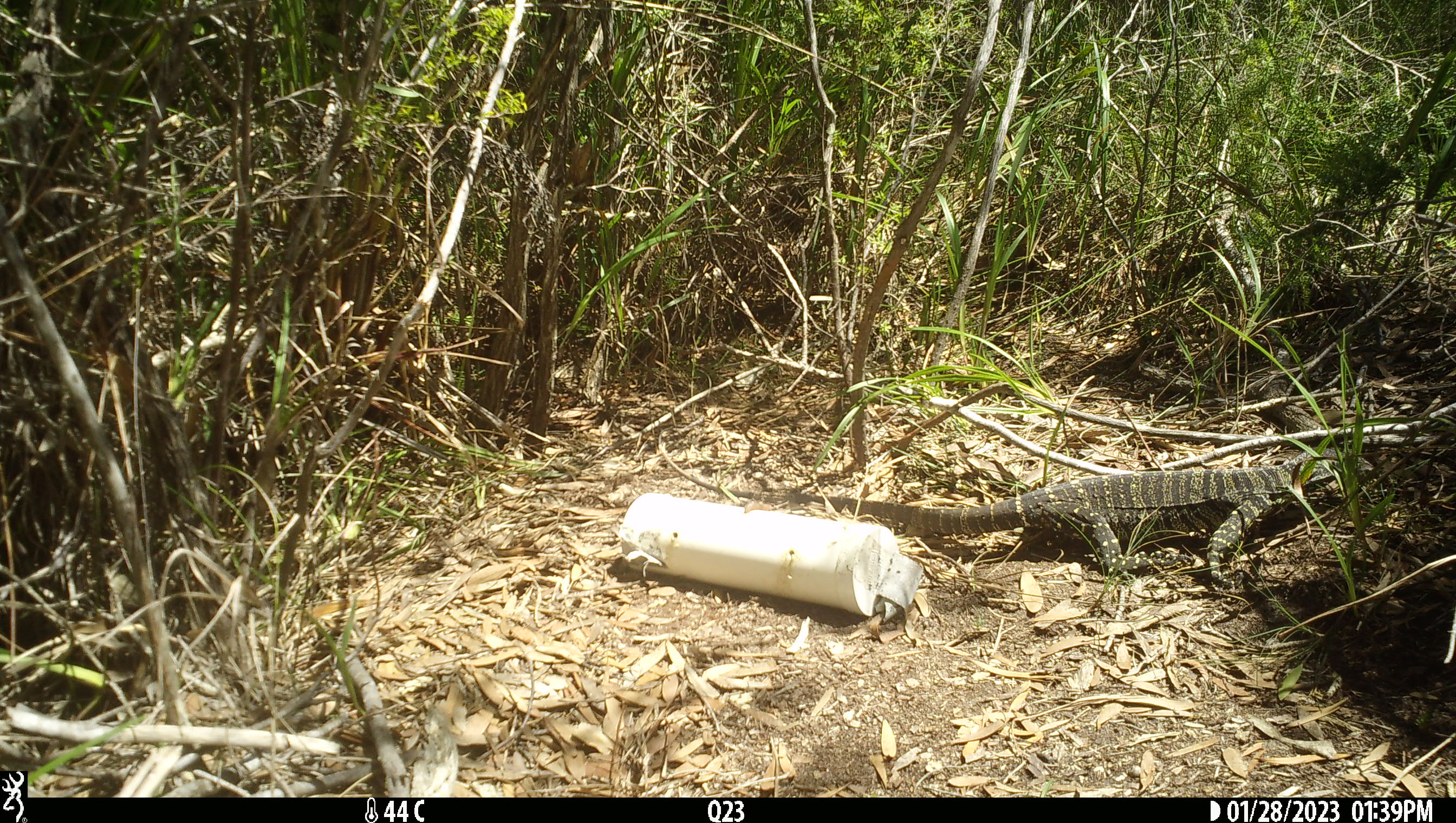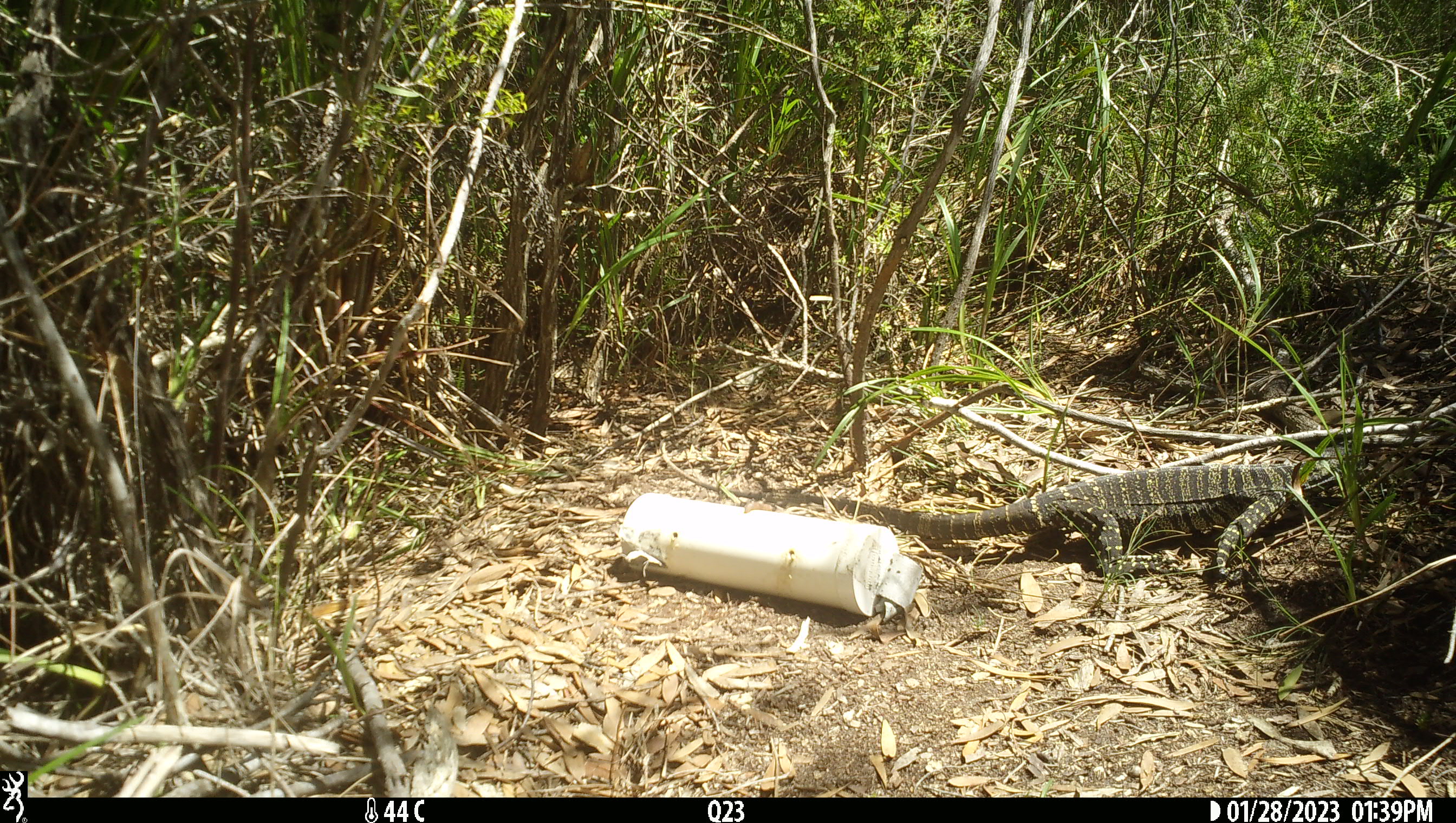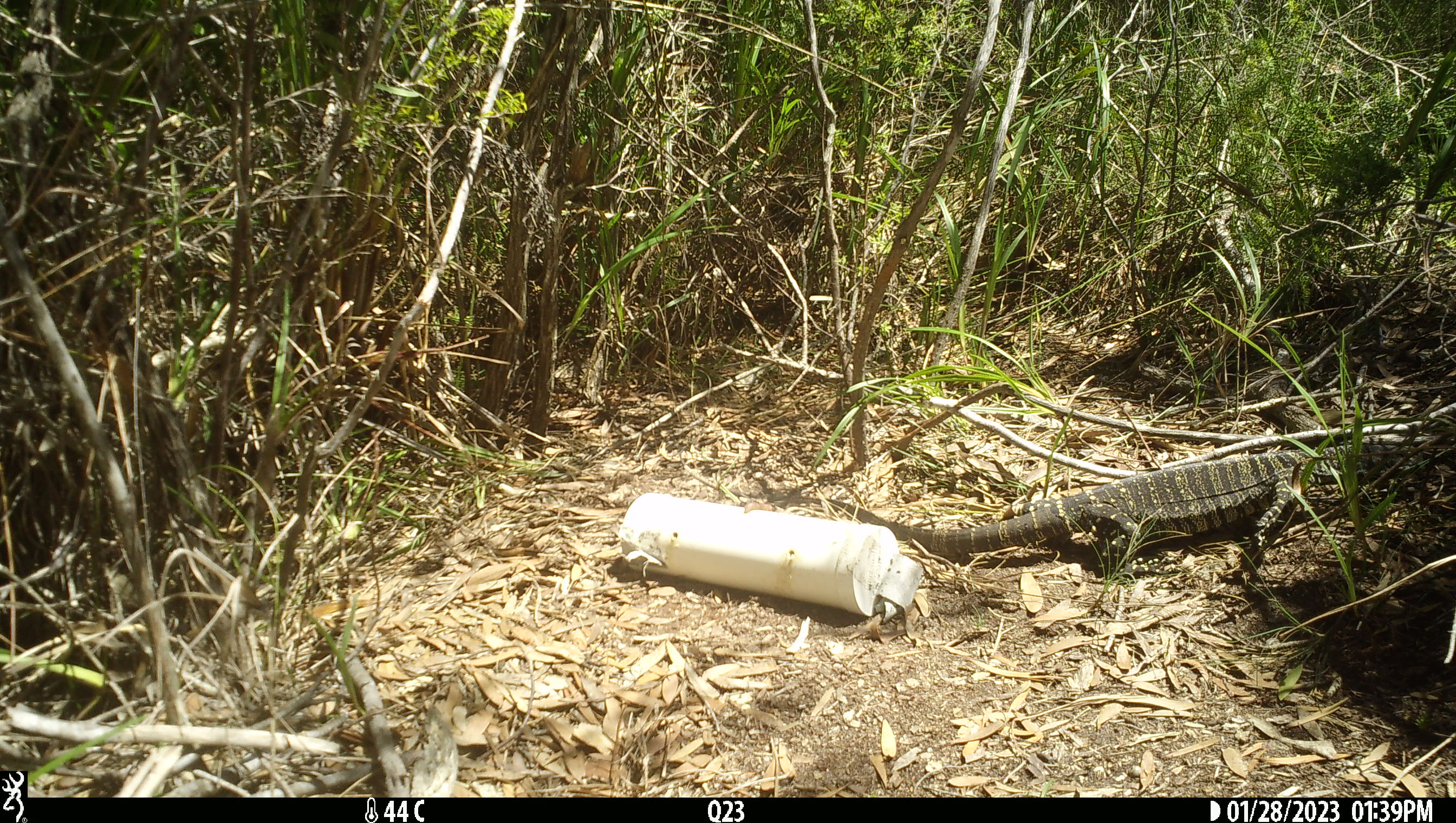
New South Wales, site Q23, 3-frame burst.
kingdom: Animalia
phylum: Chordata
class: Reptilia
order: Squamata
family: Varanidae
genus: Varanus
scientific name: Varanus varius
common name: lace monitor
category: goanna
Goanna (lace monitor) (Varanus varius).